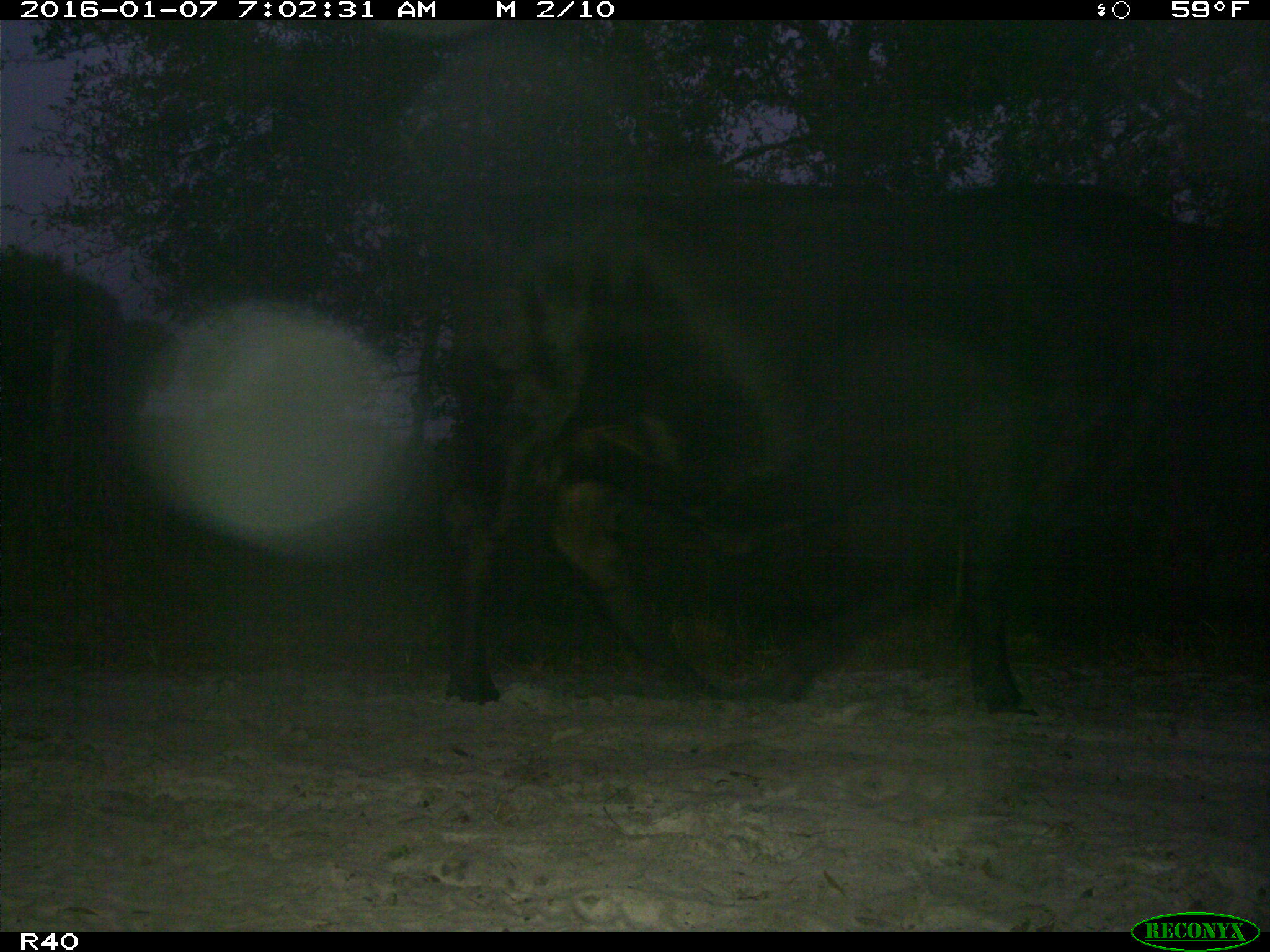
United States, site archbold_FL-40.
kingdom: Animalia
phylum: Chordata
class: Mammalia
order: Artiodactyla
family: Bovidae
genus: Bos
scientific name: Bos taurus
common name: domestic cow